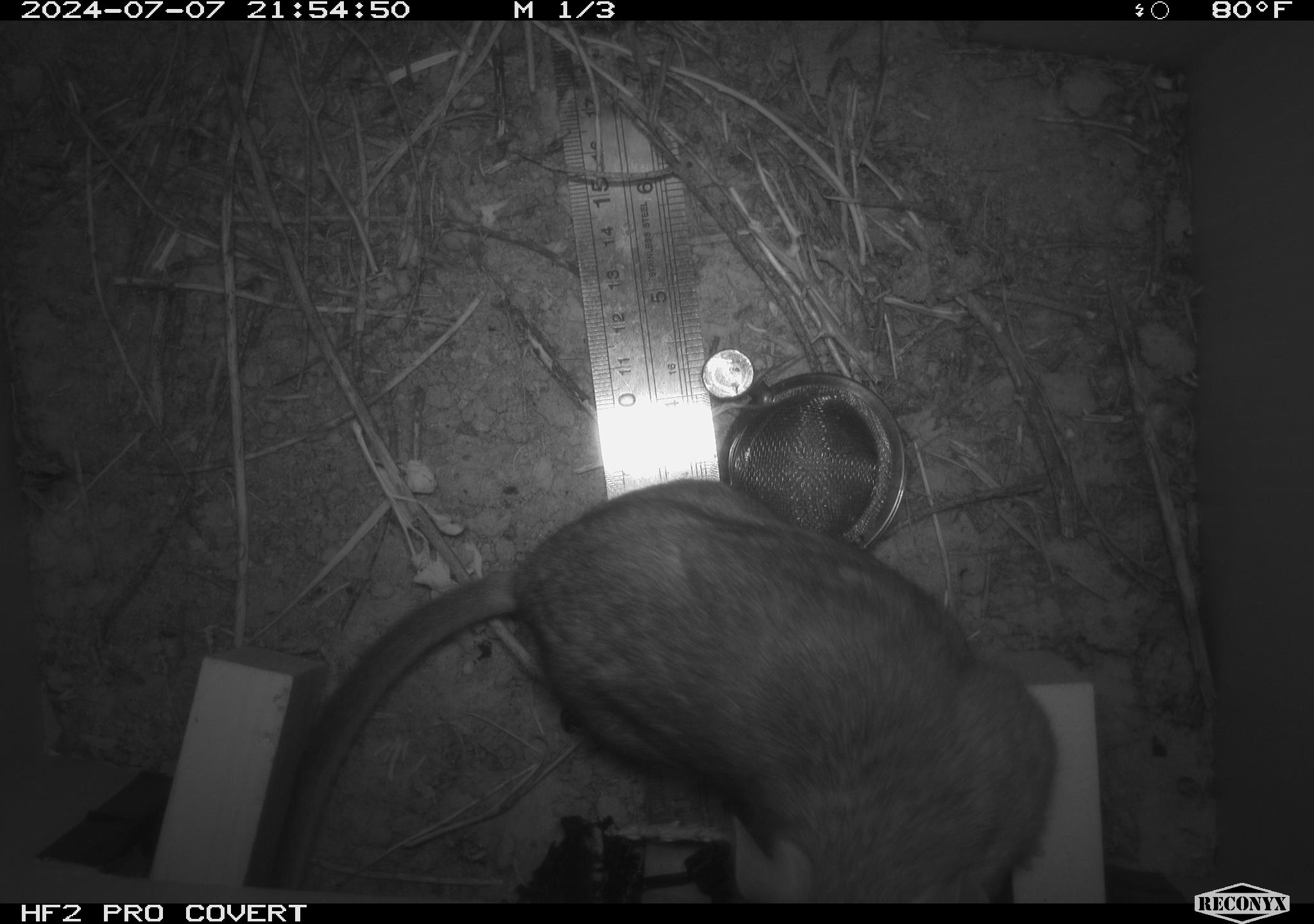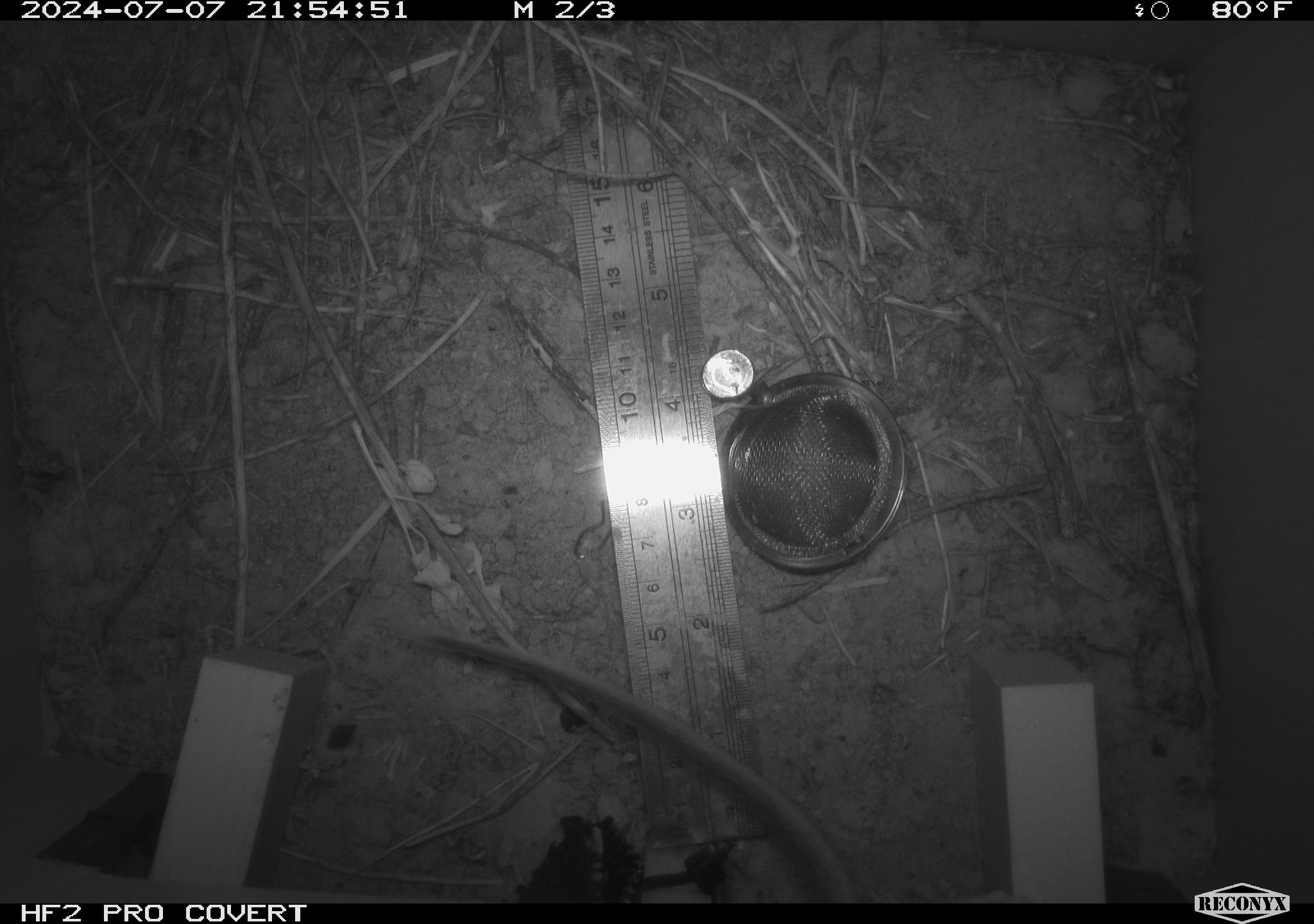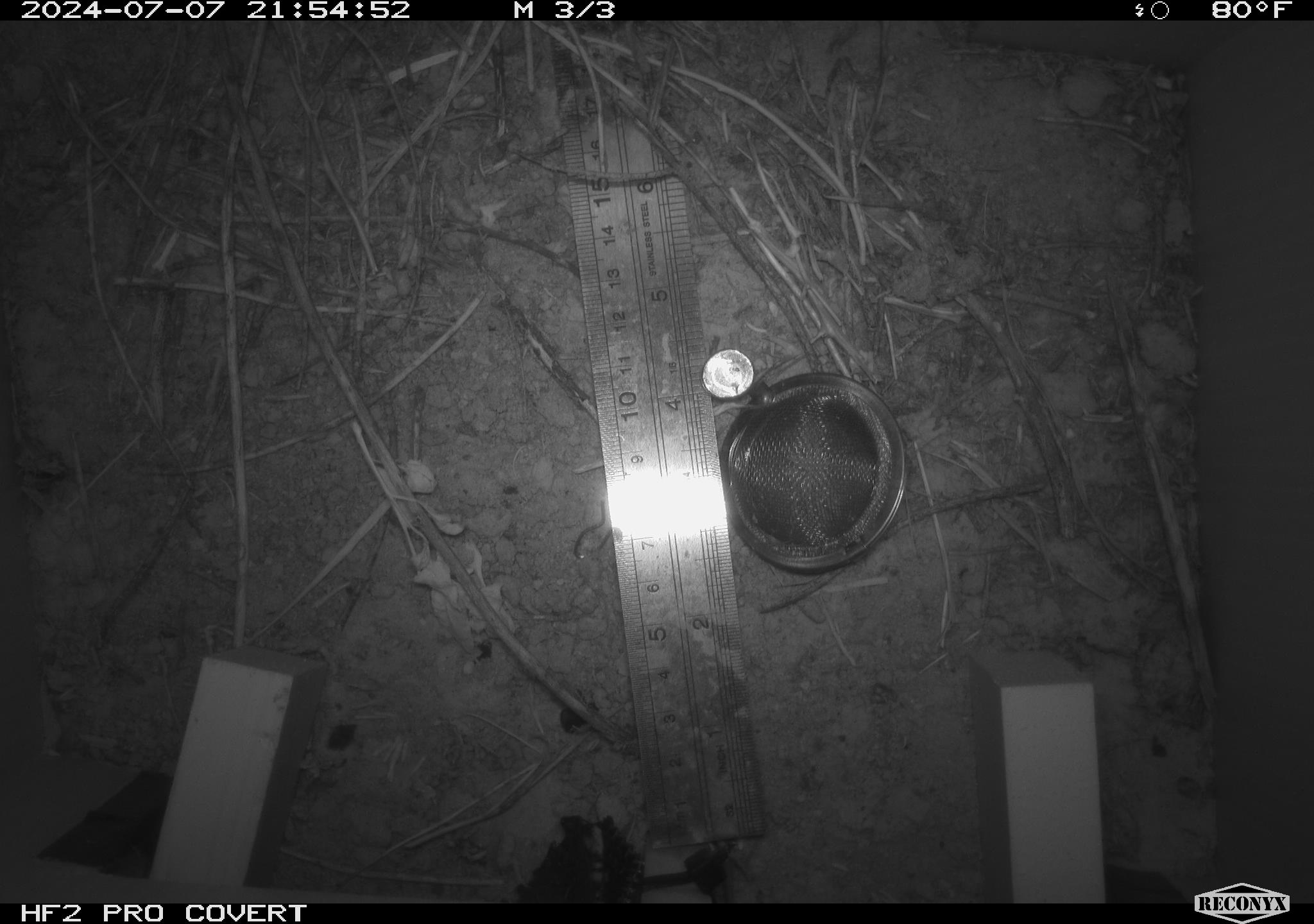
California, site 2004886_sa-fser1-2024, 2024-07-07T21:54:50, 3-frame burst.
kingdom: Animalia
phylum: Chordata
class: Mammalia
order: Rodentia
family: Cricetidae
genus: Neotoma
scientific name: Neotoma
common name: pack rat or woodrat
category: neotoma species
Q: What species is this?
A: Neotoma species (pack rat or woodrat) (Neotoma).